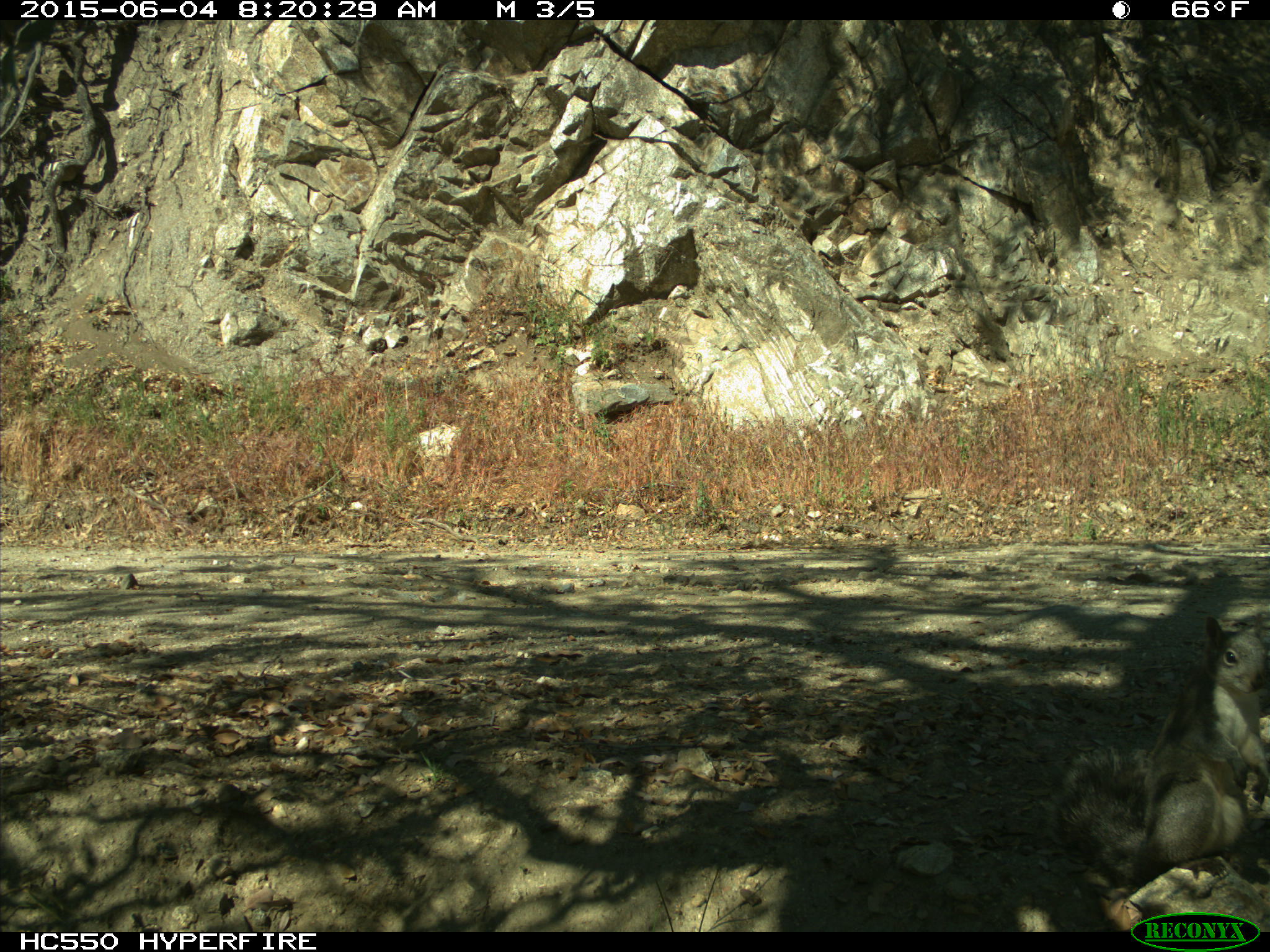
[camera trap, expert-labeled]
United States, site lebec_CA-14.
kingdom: Animalia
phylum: Chordata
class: Mammalia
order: Rodentia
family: Sciuridae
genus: Sciurus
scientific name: Sciurus carolinensis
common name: eastern gray squirrel